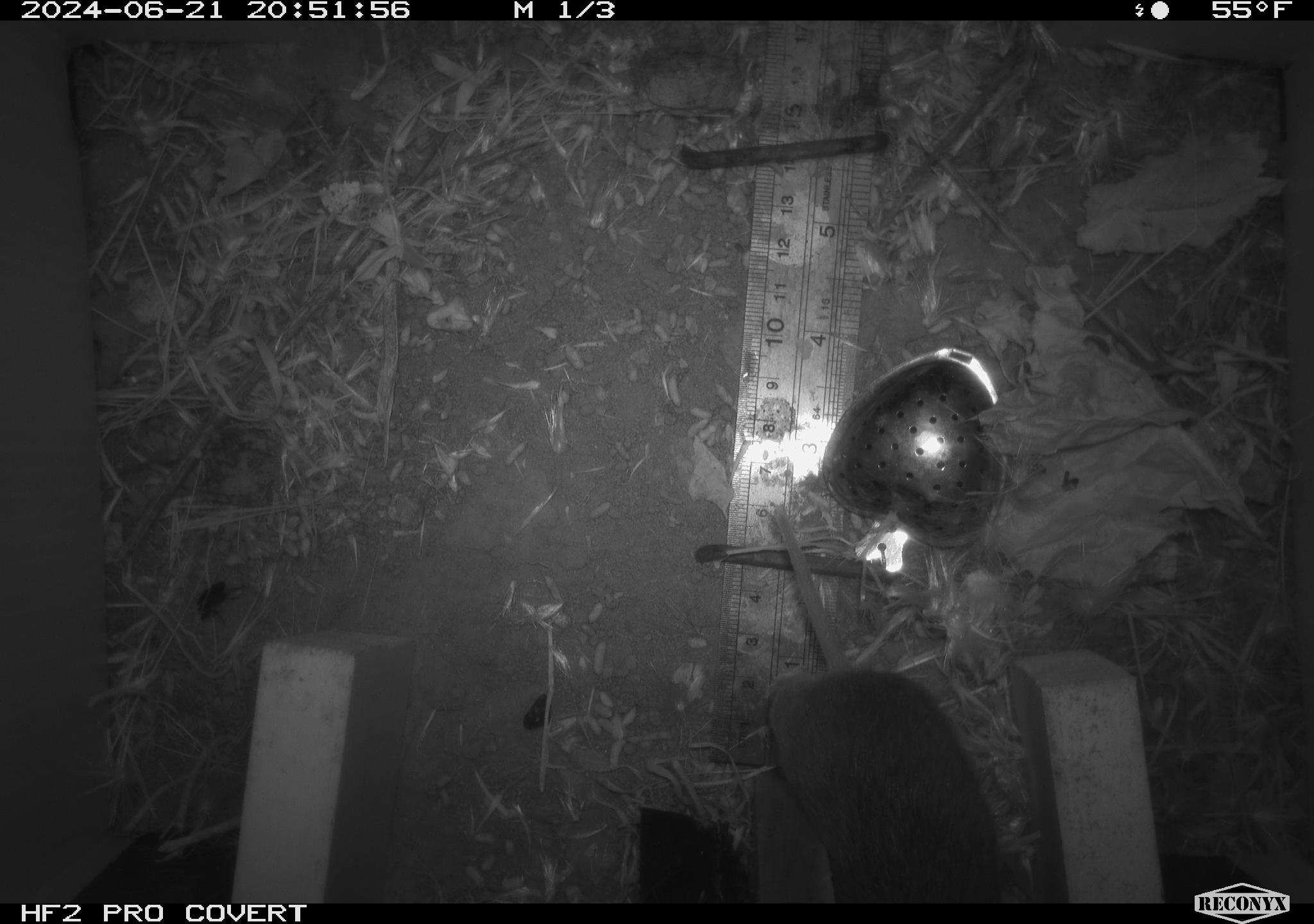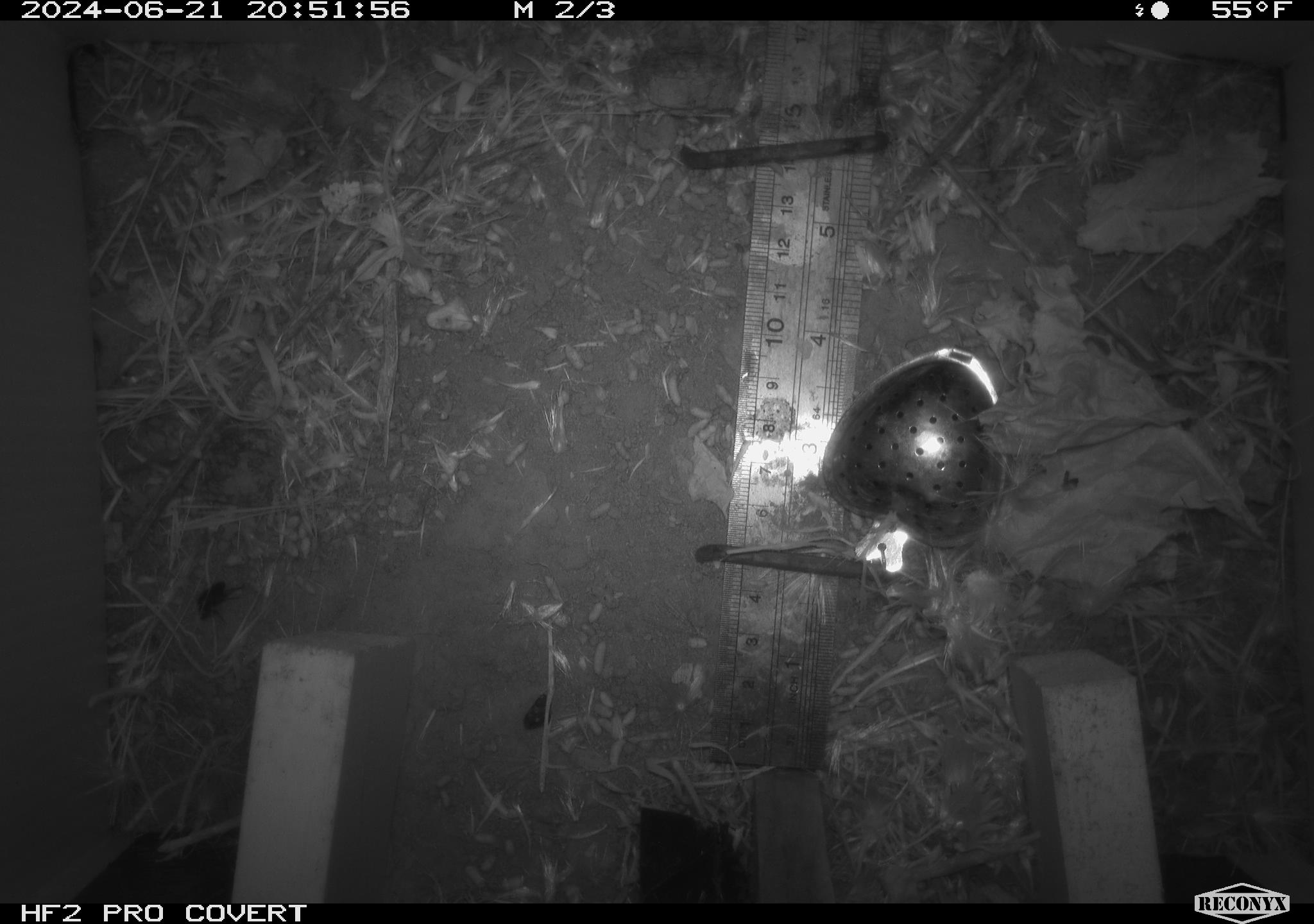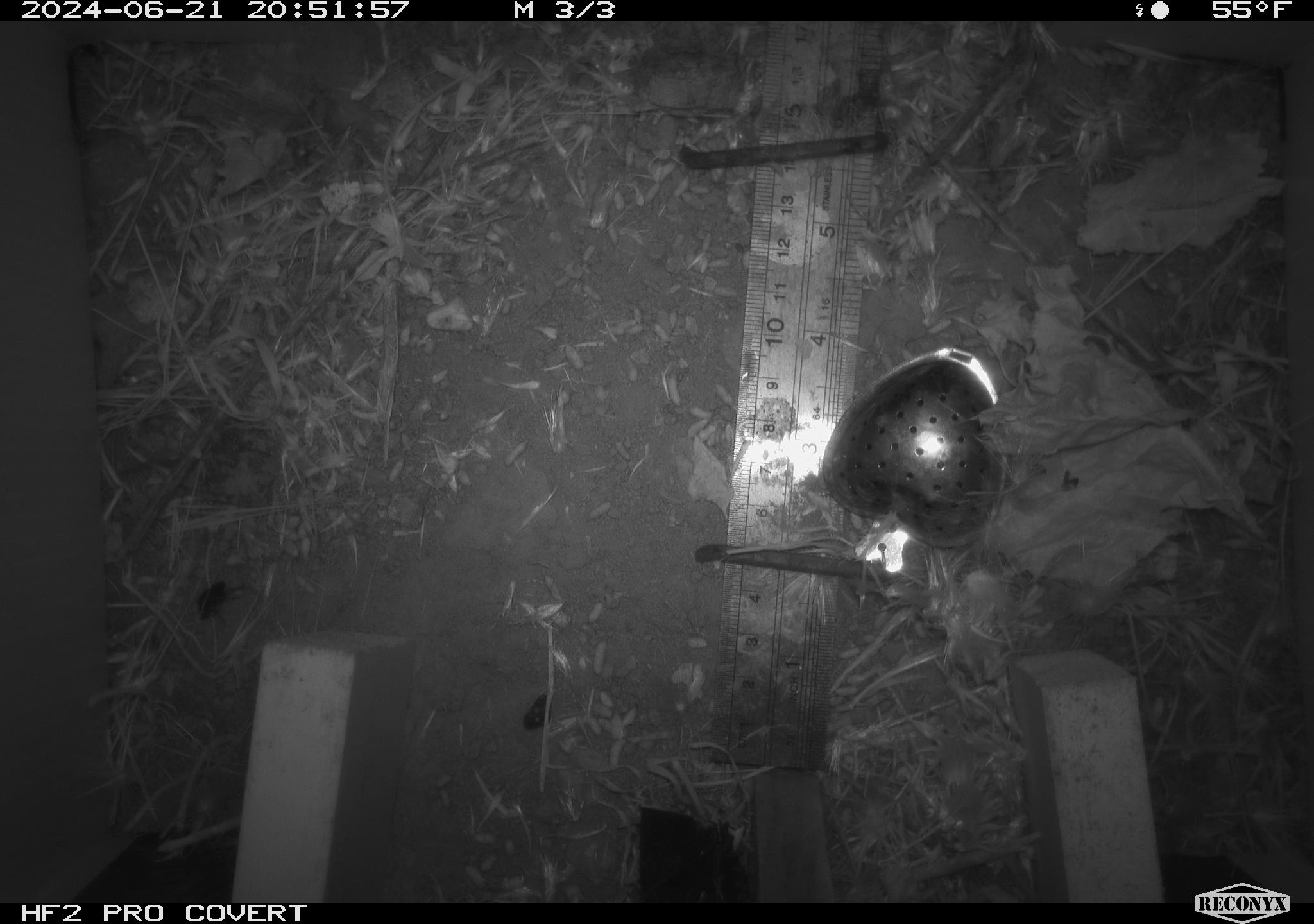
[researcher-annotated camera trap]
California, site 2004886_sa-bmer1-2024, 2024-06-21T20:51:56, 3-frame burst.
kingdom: Animalia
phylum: Chordata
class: Mammalia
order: Rodentia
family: Cricetidae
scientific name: Cricetidae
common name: hamsters, voles, lemmings, and allies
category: cricetidae family